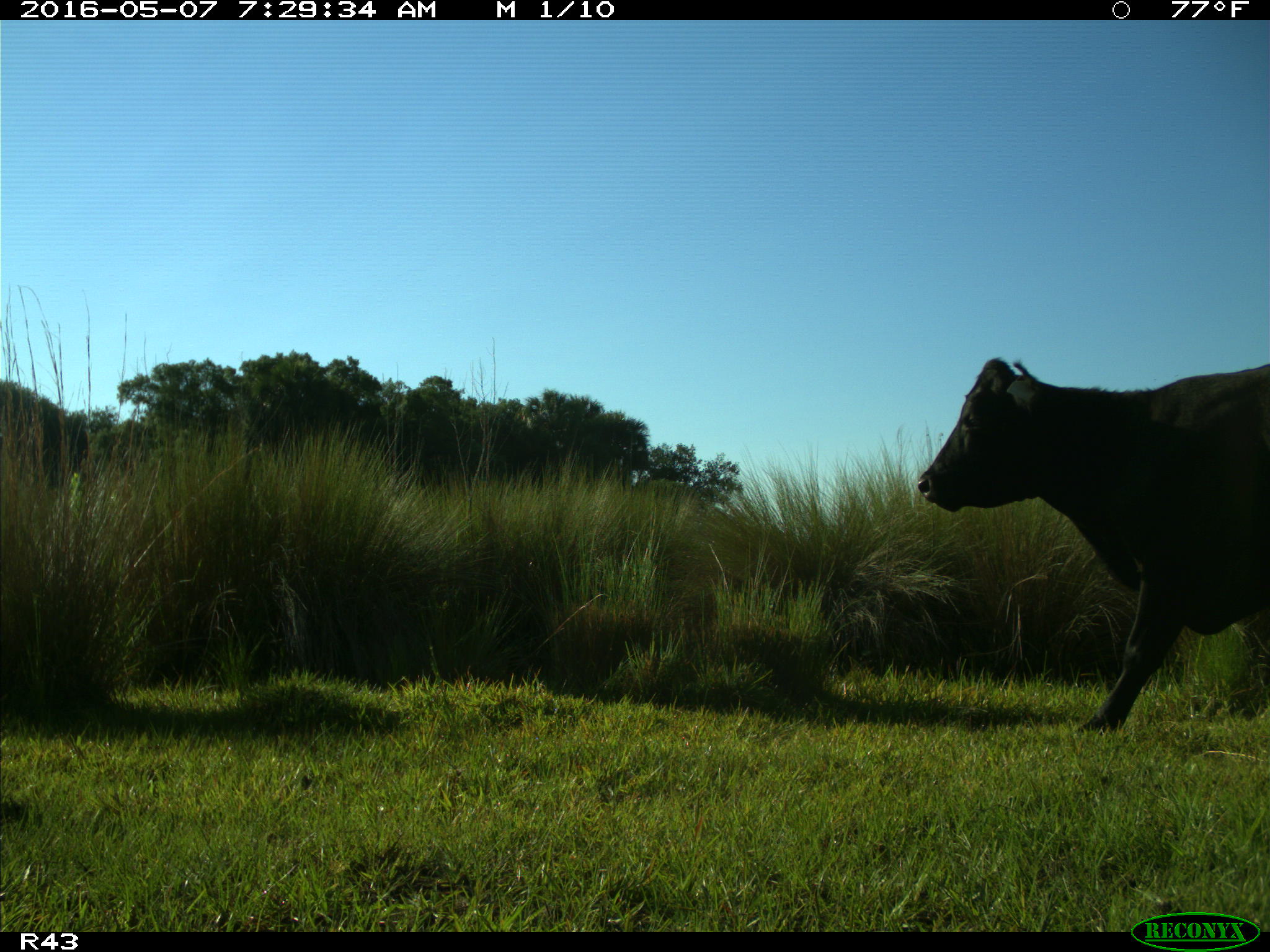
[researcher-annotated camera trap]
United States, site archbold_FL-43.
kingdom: Animalia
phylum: Chordata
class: Mammalia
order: Artiodactyla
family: Bovidae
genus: Bos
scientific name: Bos taurus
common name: domestic cow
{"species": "Bos taurus (domestic cow)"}